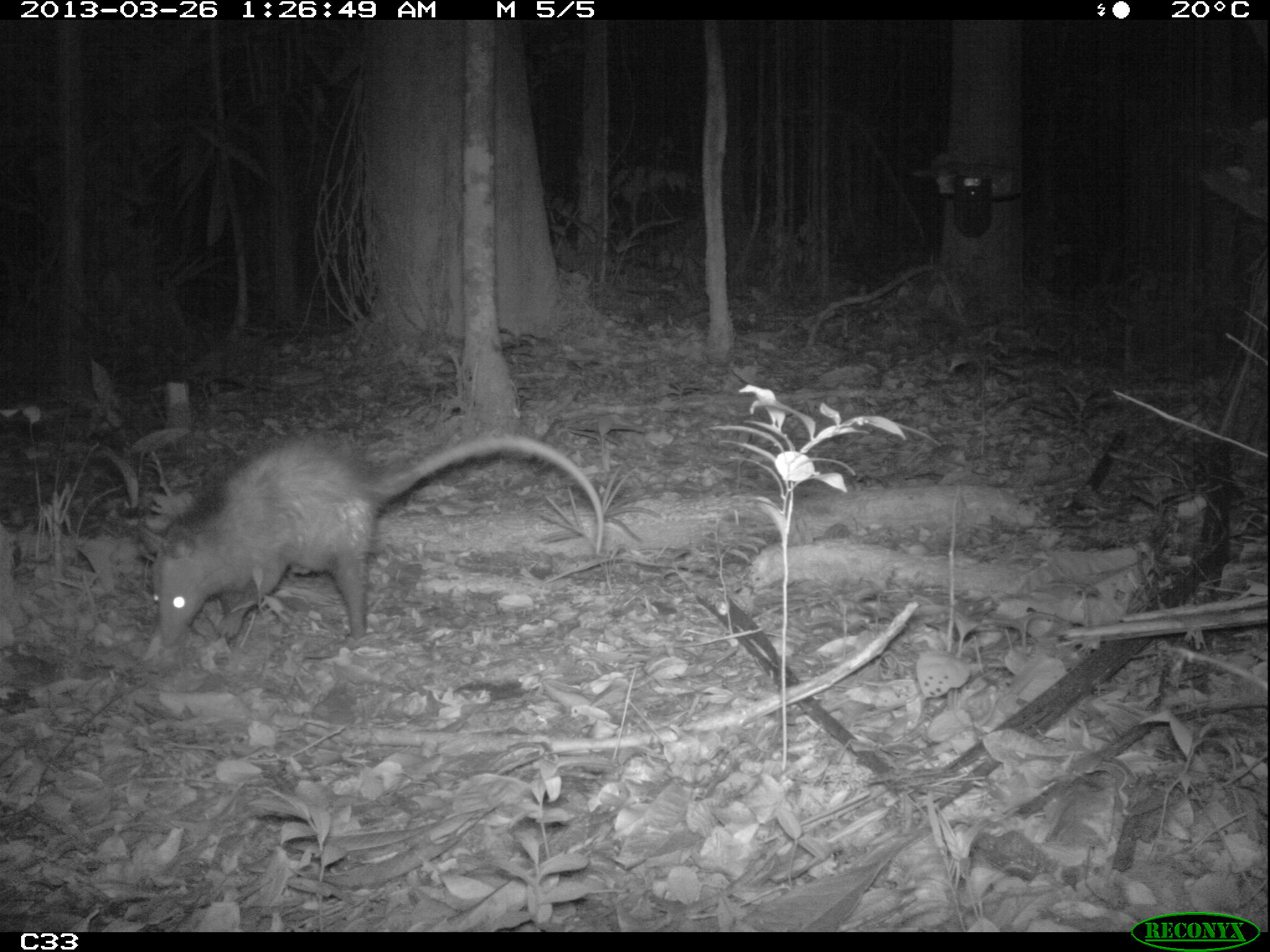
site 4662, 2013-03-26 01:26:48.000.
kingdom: Animalia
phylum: Chordata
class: Mammalia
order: Didelphimorphia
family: Didelphidae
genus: Didelphis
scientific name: Didelphis marsupialis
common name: southern opossum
Didelphis marsupialis (southern opossum), count 1, age adult, sex female.